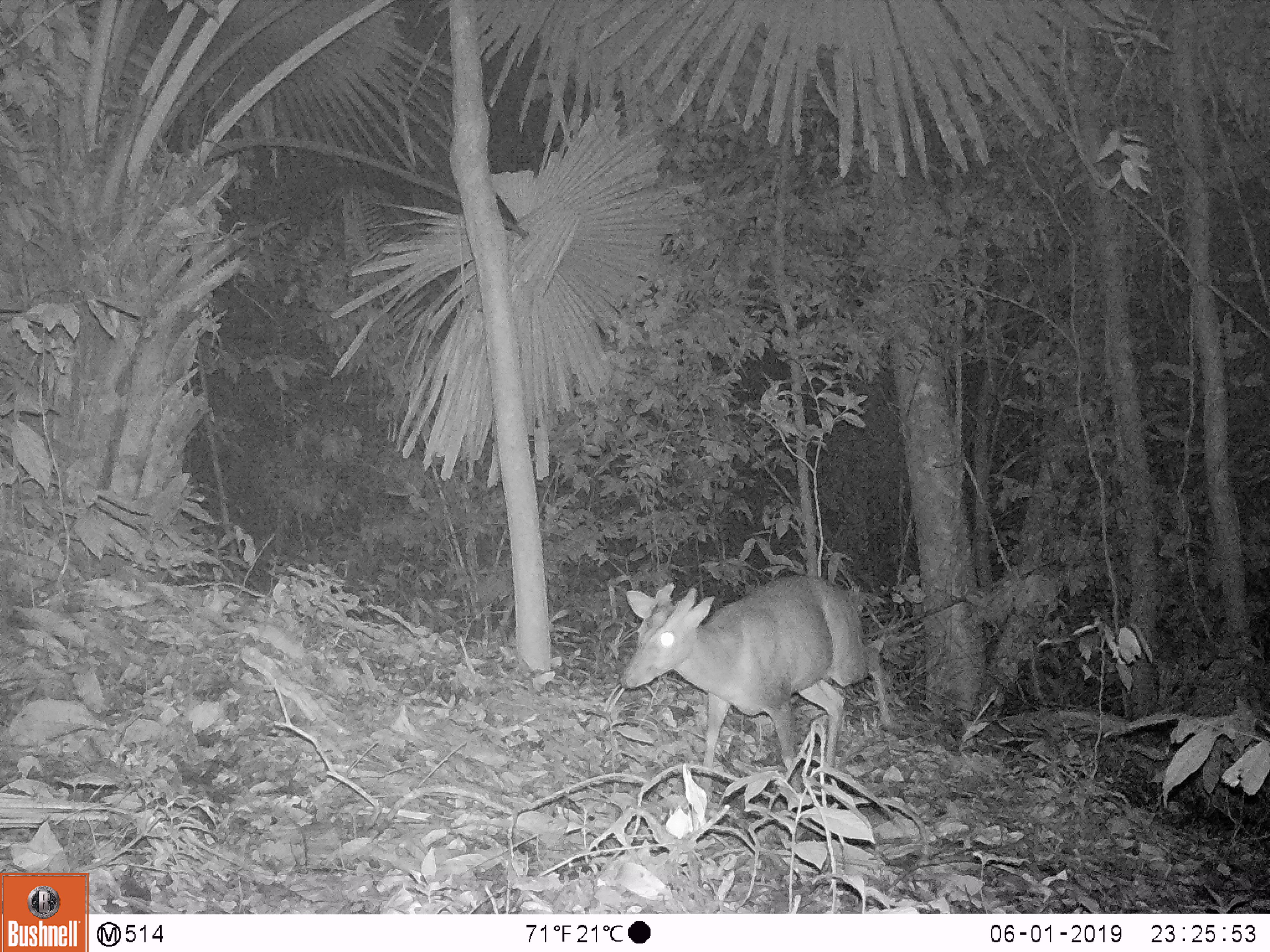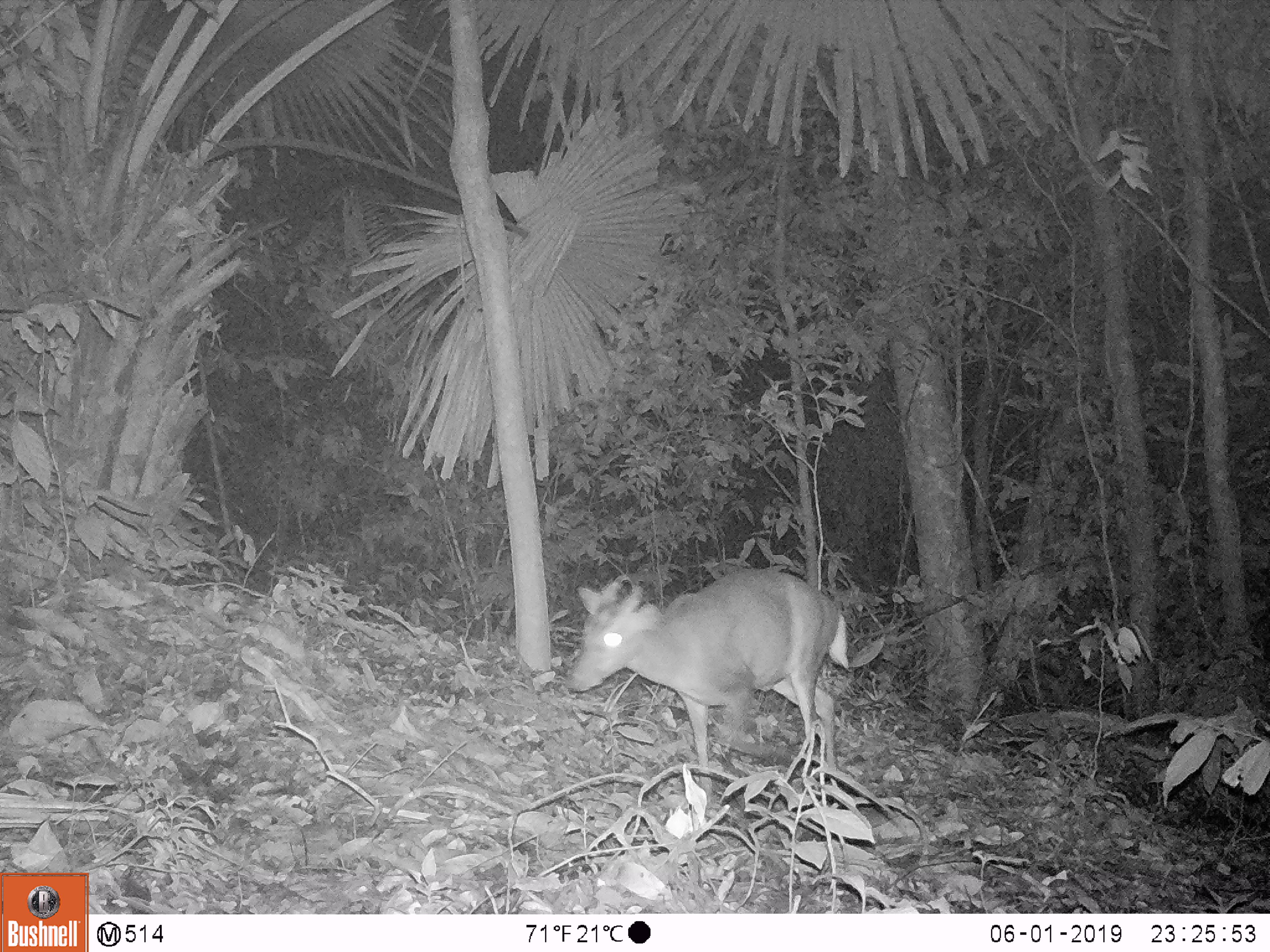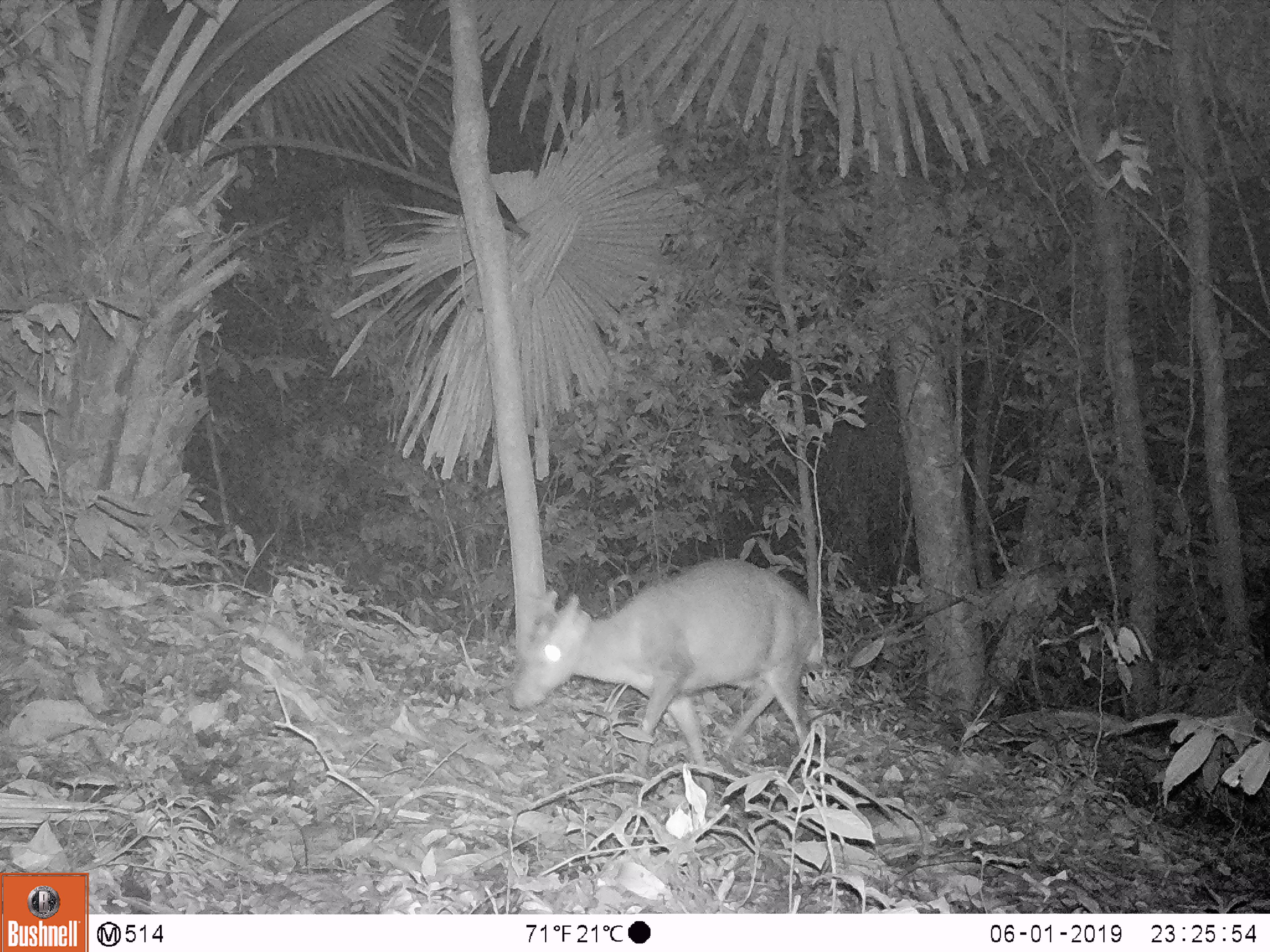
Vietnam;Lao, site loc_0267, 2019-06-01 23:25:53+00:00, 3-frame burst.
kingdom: Animalia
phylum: Chordata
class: Mammalia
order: Artiodactyla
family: Cervidae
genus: Muntiacus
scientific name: Muntiacus rooseveltorum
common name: roosevelt's muntjac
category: roosevelts muntjac group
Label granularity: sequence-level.